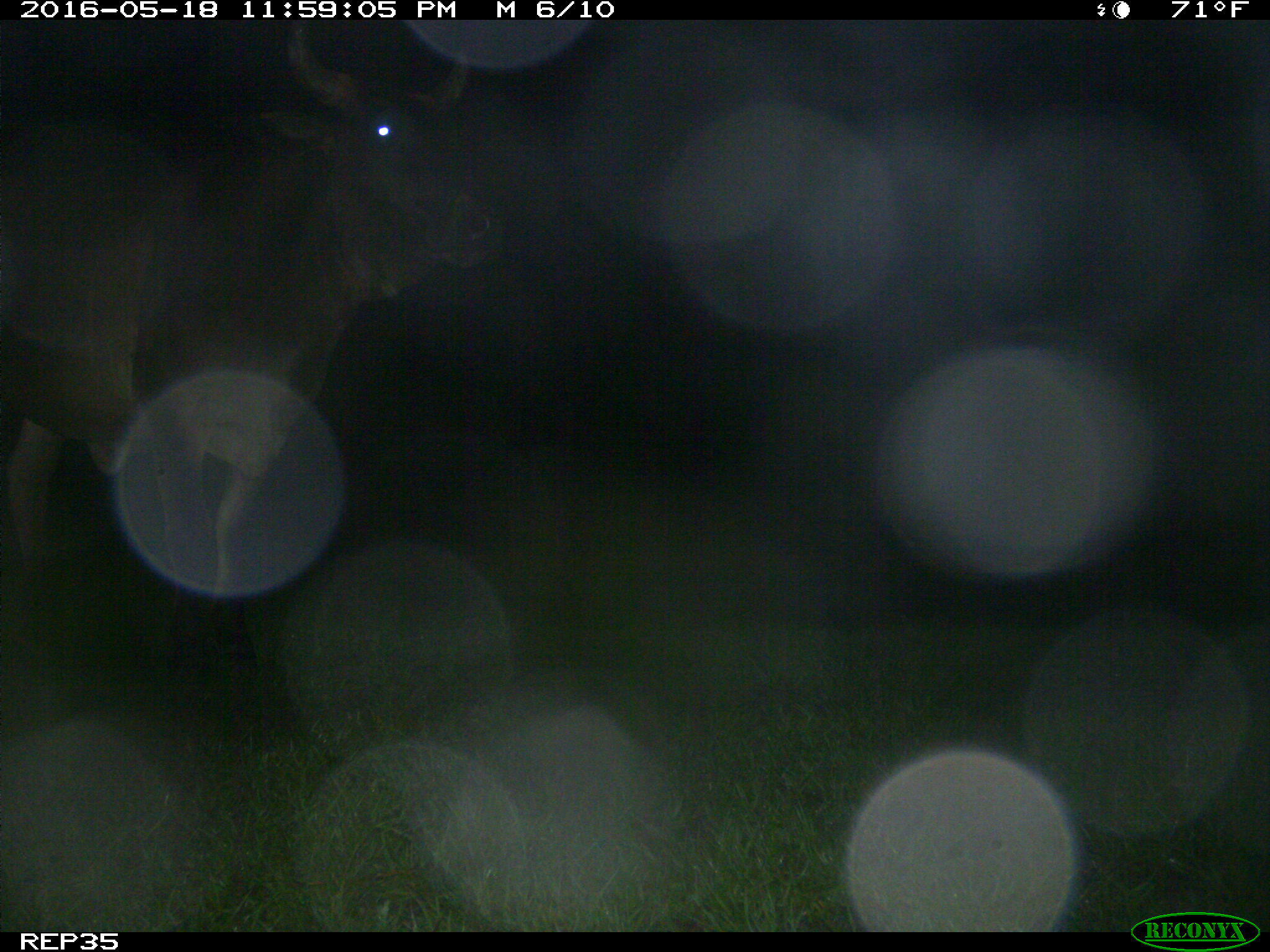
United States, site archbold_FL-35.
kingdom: Animalia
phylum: Chordata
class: Mammalia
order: Artiodactyla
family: Bovidae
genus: Bos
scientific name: Bos taurus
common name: domestic cow